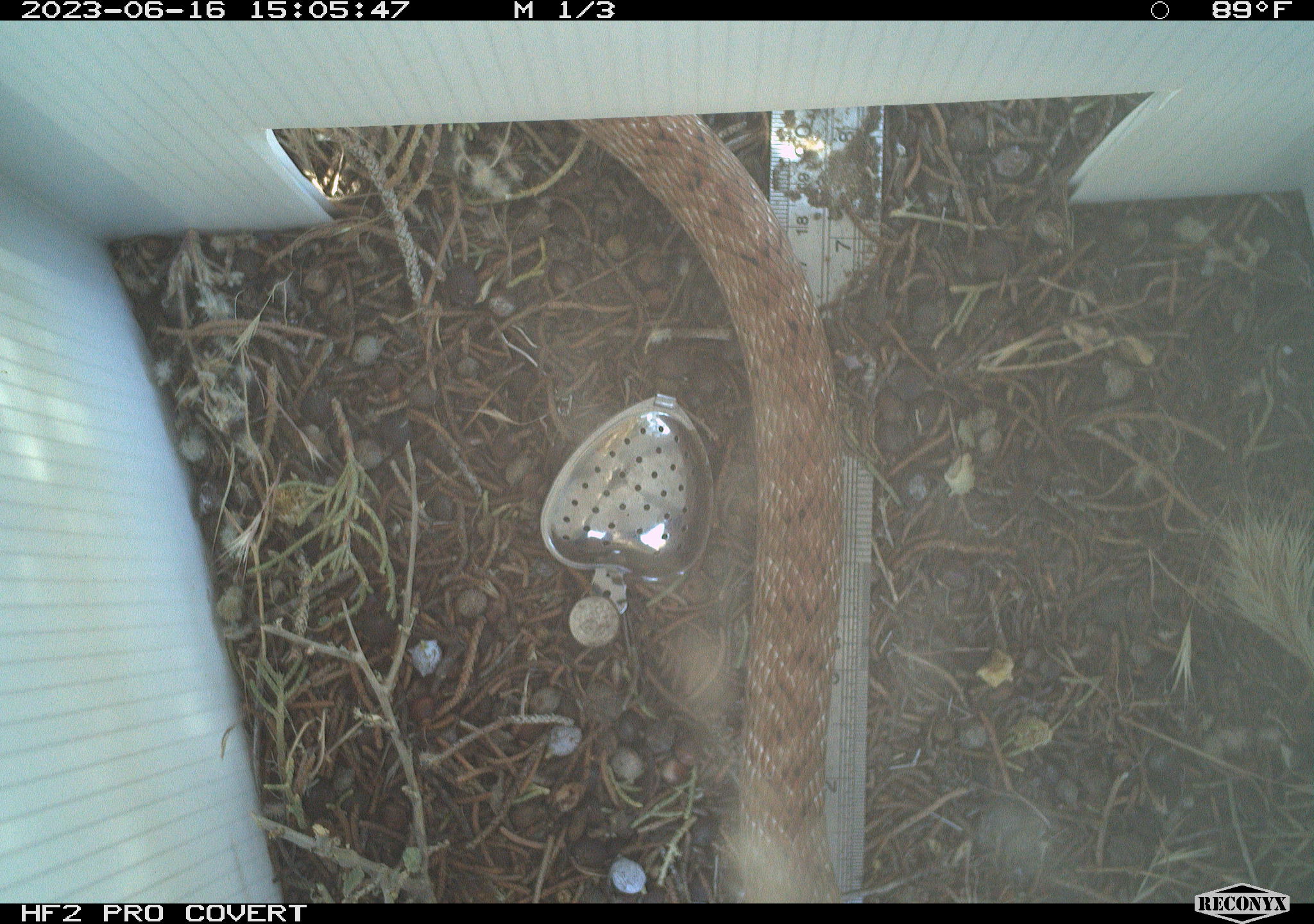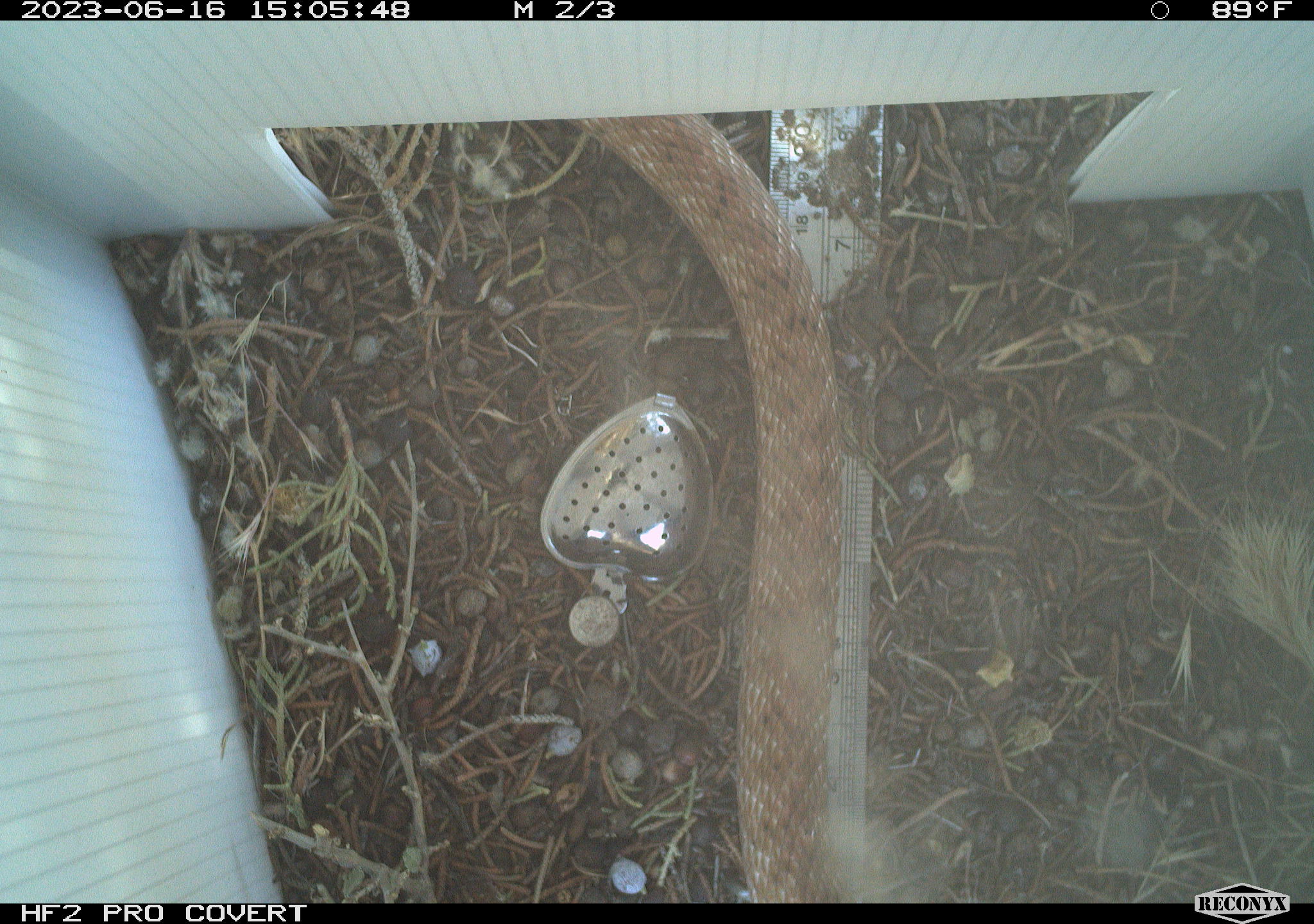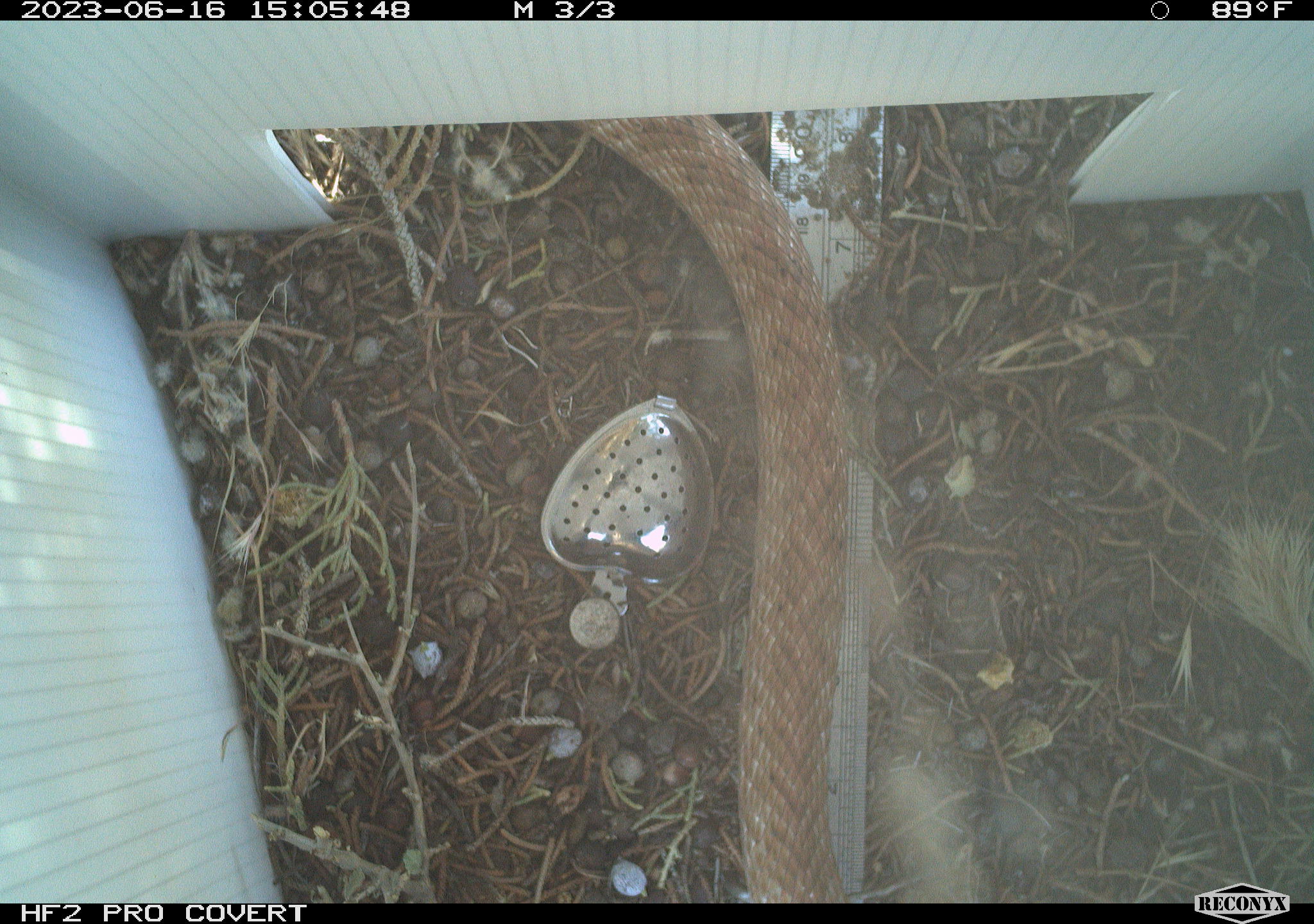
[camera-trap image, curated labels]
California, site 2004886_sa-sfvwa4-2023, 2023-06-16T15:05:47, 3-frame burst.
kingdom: Animalia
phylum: Chordata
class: Reptilia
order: Squamata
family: Colubridae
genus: Masticophis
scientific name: Masticophis flagellum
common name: coachwhip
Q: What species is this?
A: Coachwhip (Masticophis flagellum).